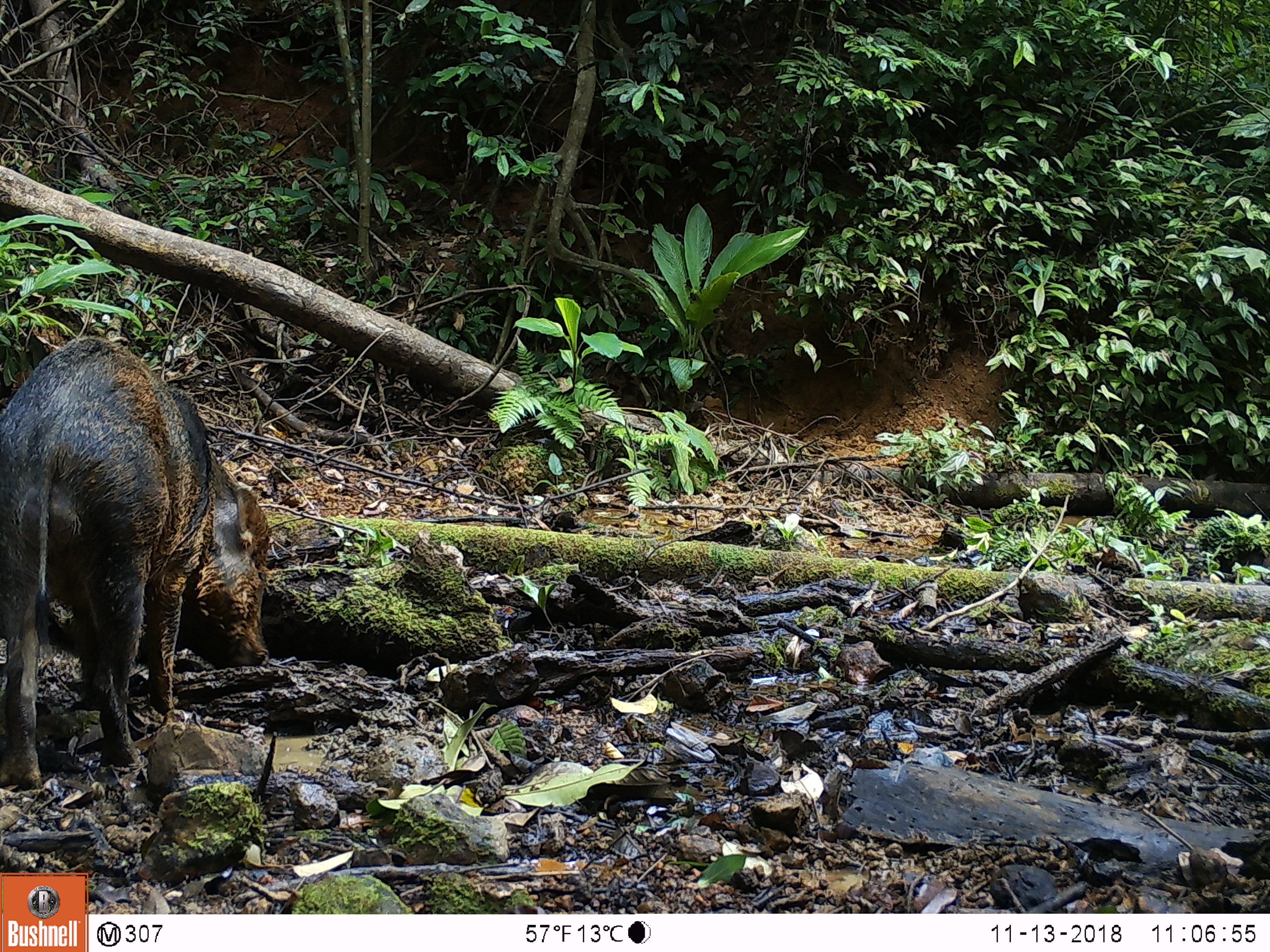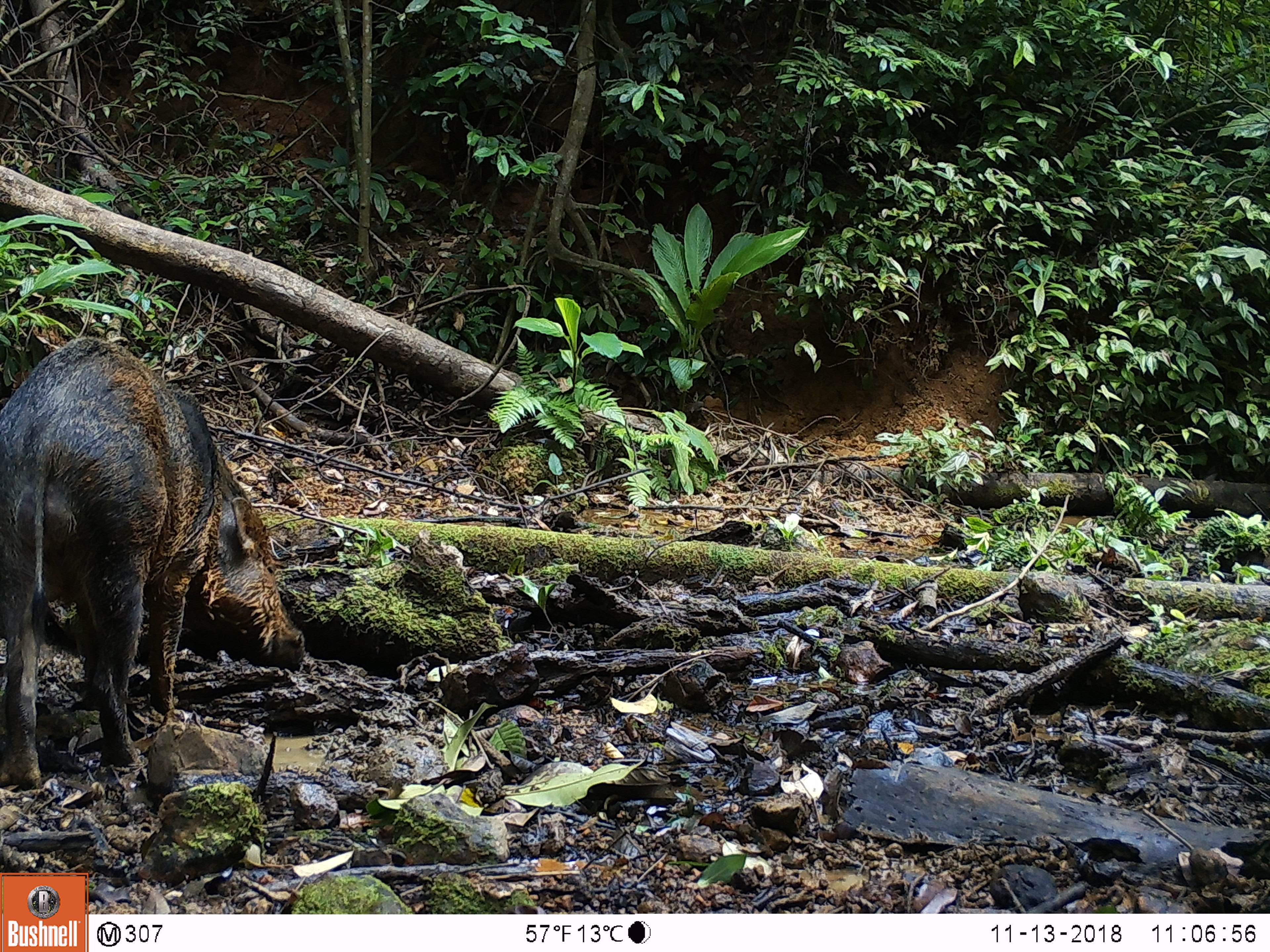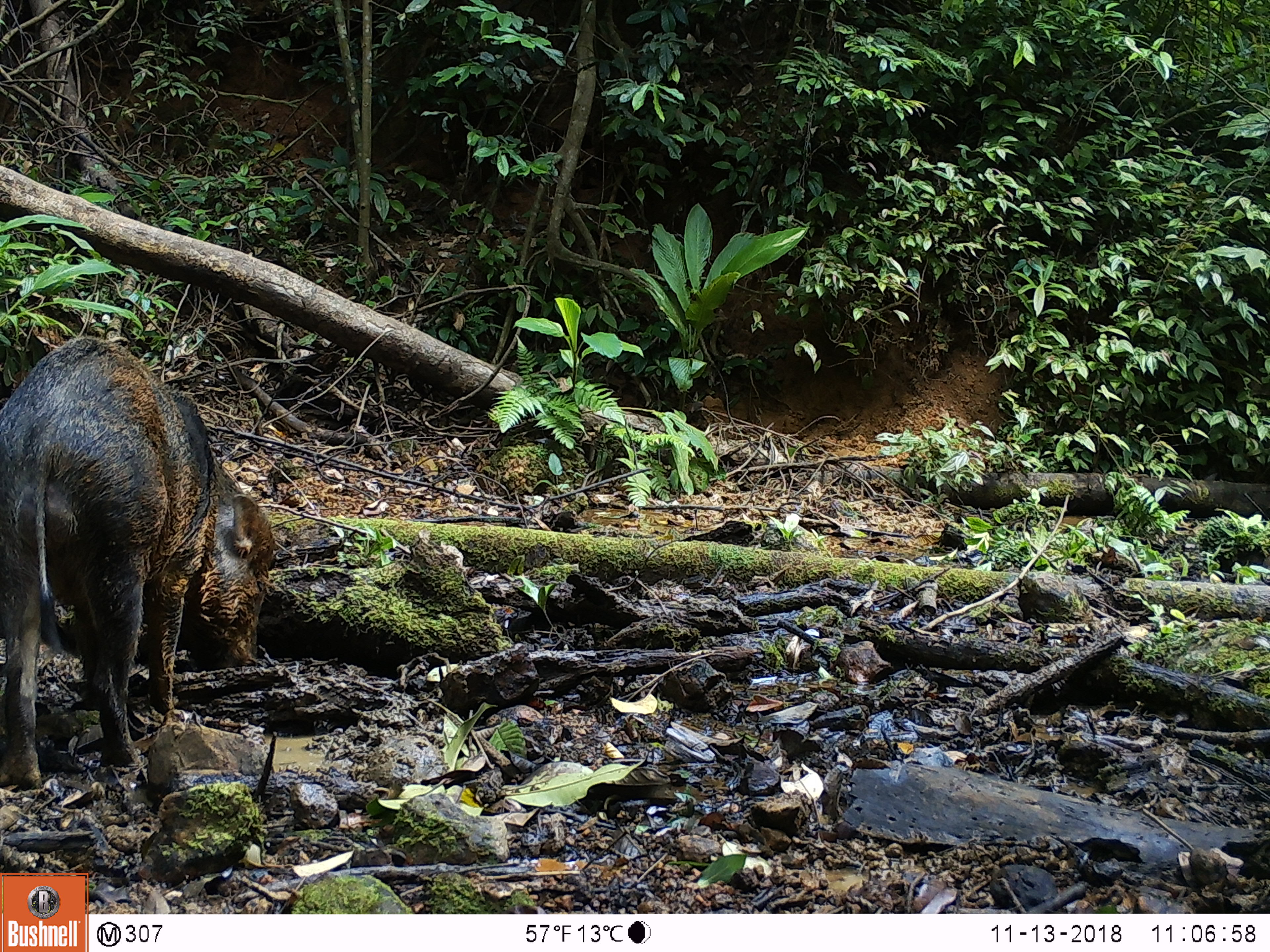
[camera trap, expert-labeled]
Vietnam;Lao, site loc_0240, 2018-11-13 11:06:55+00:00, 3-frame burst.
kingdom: Animalia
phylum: Chordata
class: Mammalia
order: Artiodactyla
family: Suidae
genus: Sus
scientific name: Sus scrofa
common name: eurasian wild pig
Eurasian wild pig (Sus scrofa). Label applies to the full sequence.